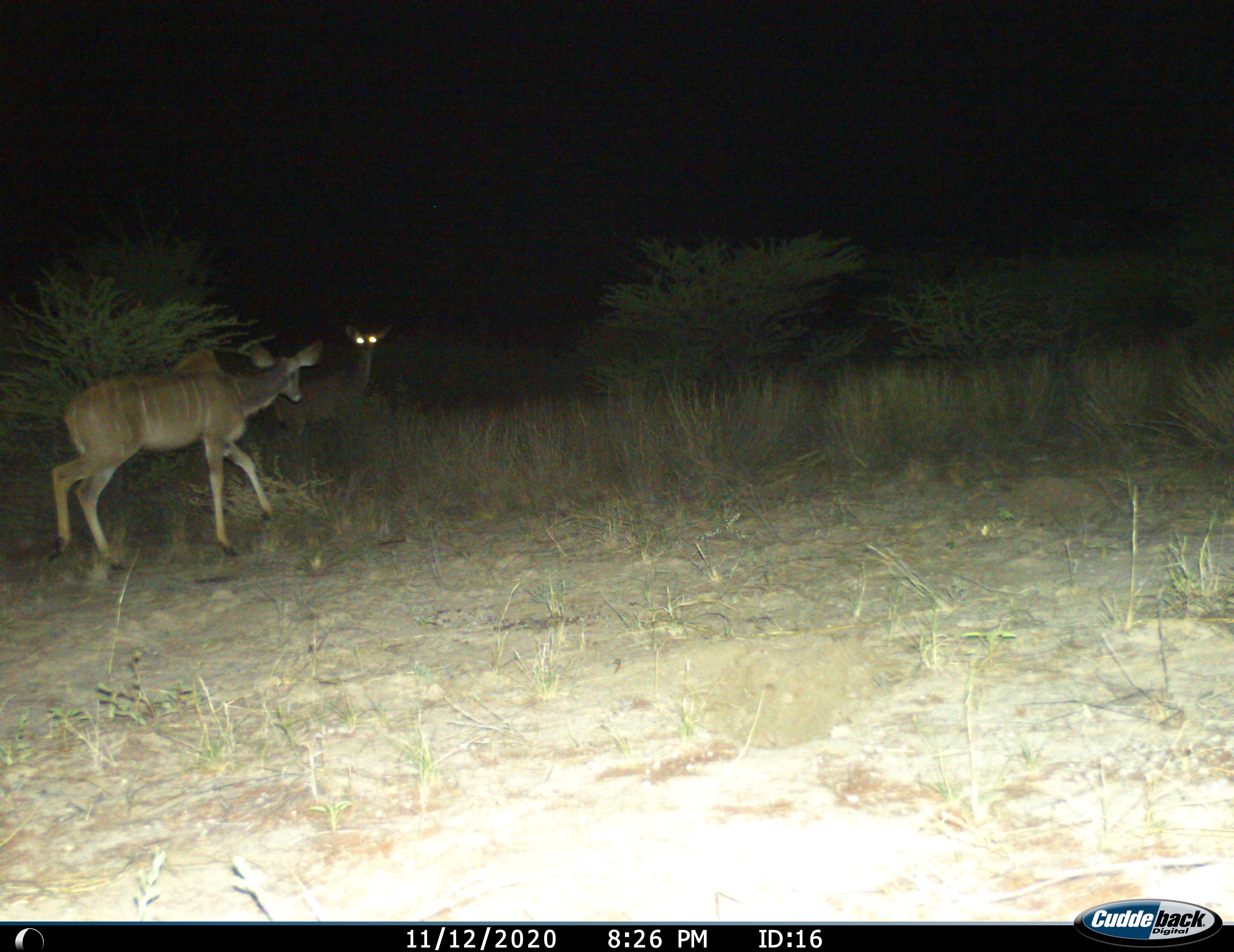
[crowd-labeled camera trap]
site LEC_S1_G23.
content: unidentified animal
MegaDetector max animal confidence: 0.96